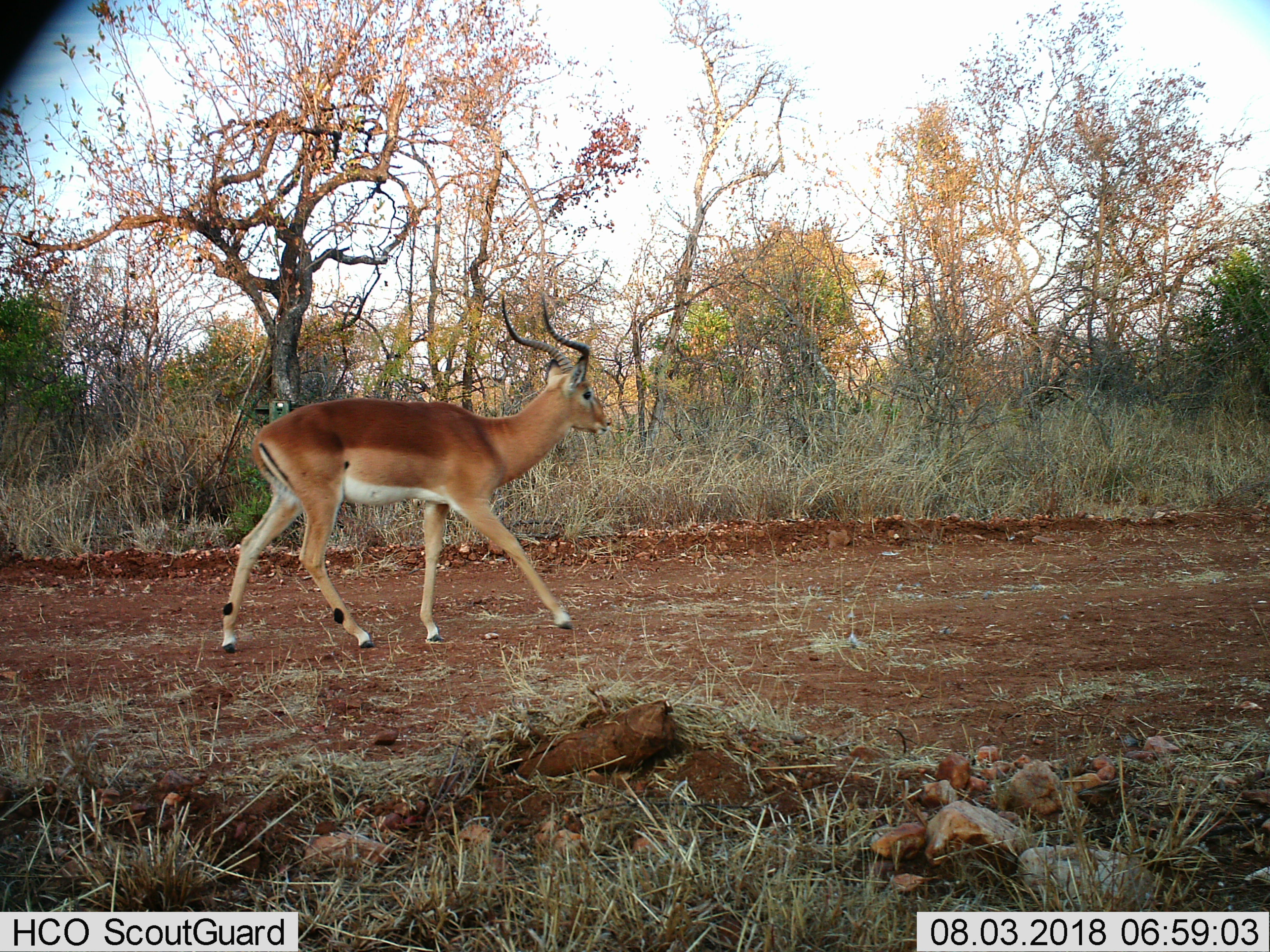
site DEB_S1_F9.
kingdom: Animalia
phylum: Chordata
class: Mammalia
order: Artiodactyla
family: Bovidae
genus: Aepyceros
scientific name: Aepyceros melampus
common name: impala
Impala (Aepyceros melampus), count 1. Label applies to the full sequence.